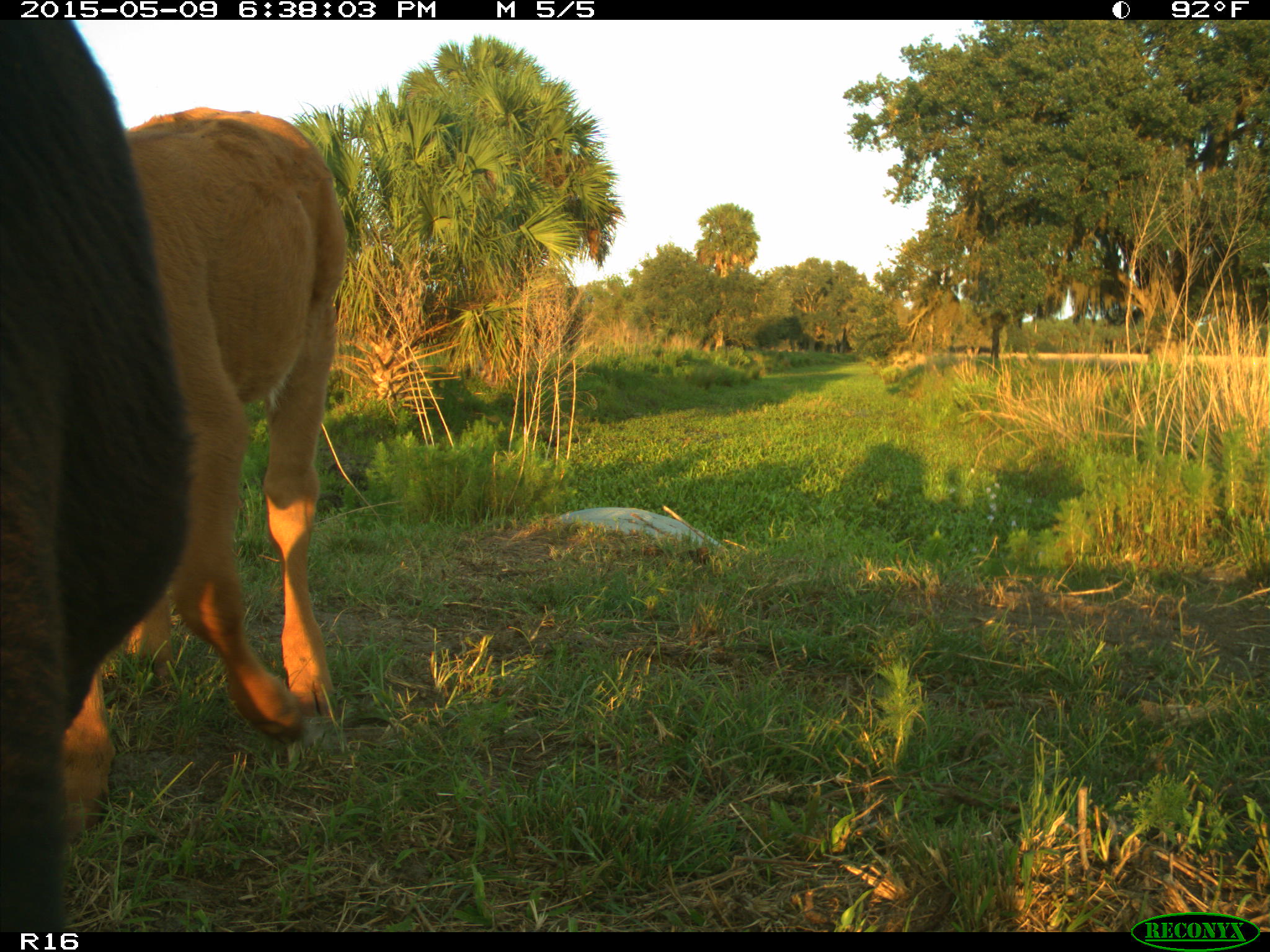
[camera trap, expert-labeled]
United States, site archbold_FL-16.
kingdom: Animalia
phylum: Chordata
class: Mammalia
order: Artiodactyla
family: Bovidae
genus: Bos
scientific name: Bos taurus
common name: domestic cow